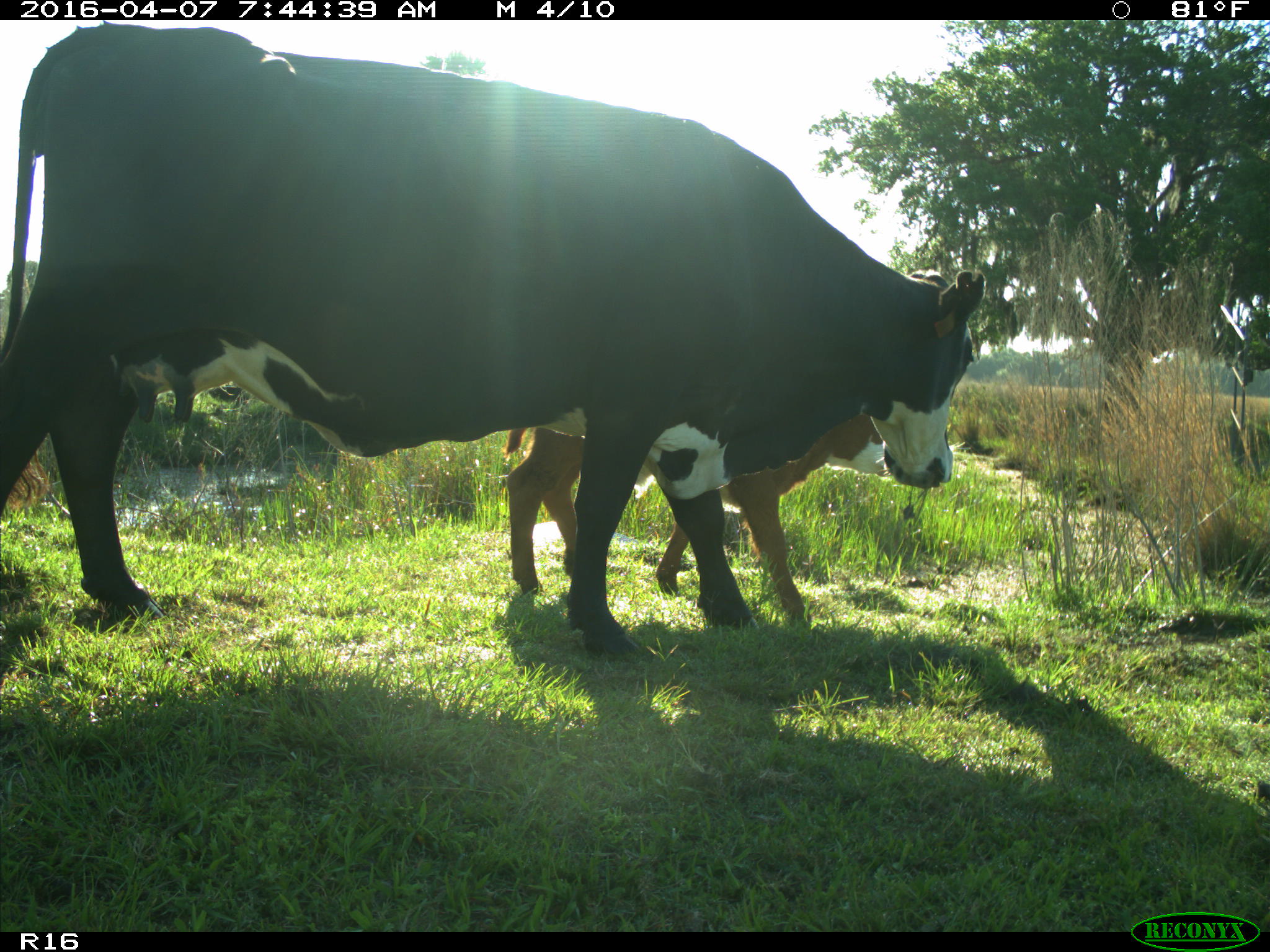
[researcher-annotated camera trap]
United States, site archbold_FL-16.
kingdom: Animalia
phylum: Chordata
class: Mammalia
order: Artiodactyla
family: Bovidae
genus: Bos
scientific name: Bos taurus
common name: domestic cow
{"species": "Bos taurus (domestic cow)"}